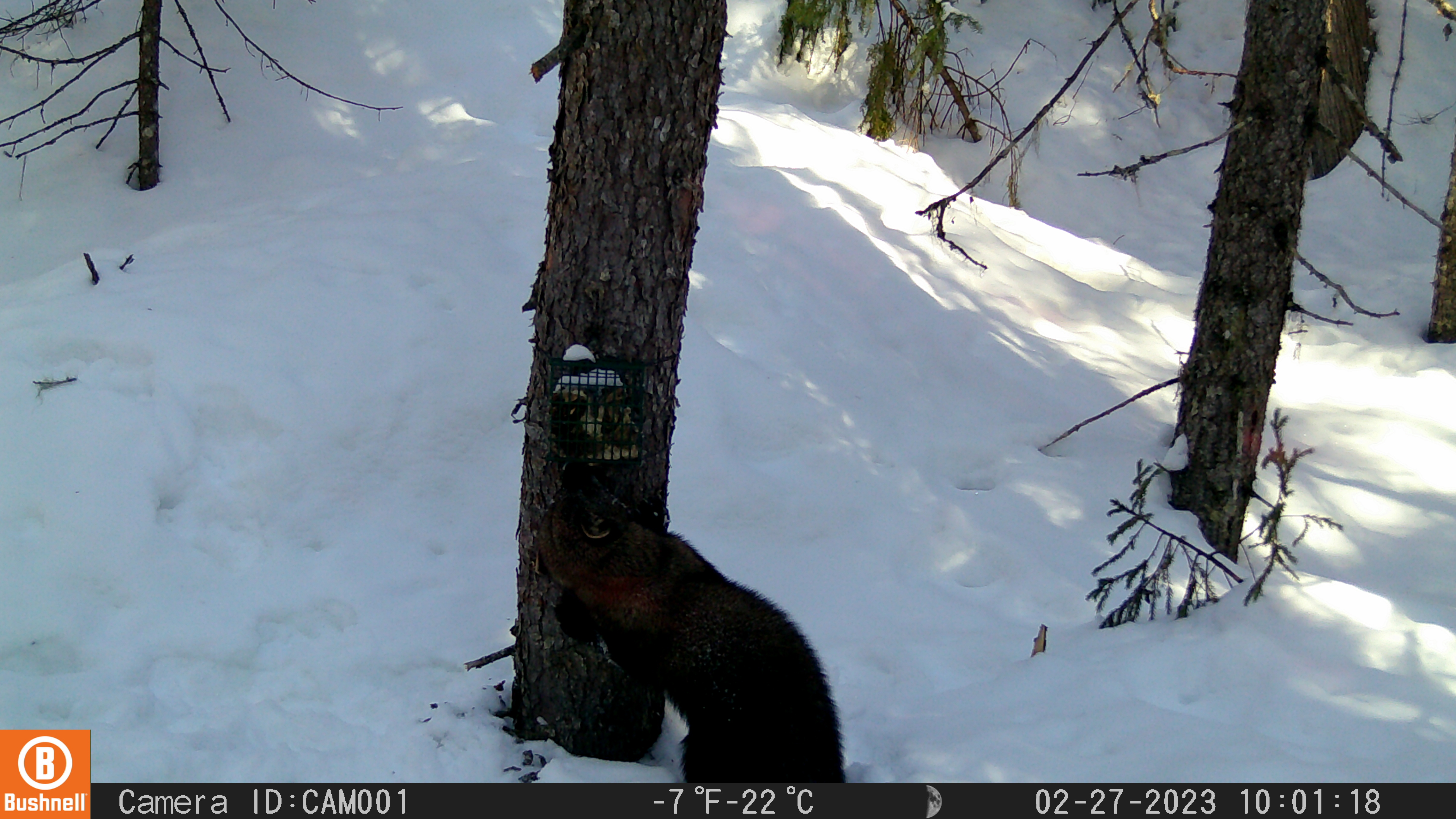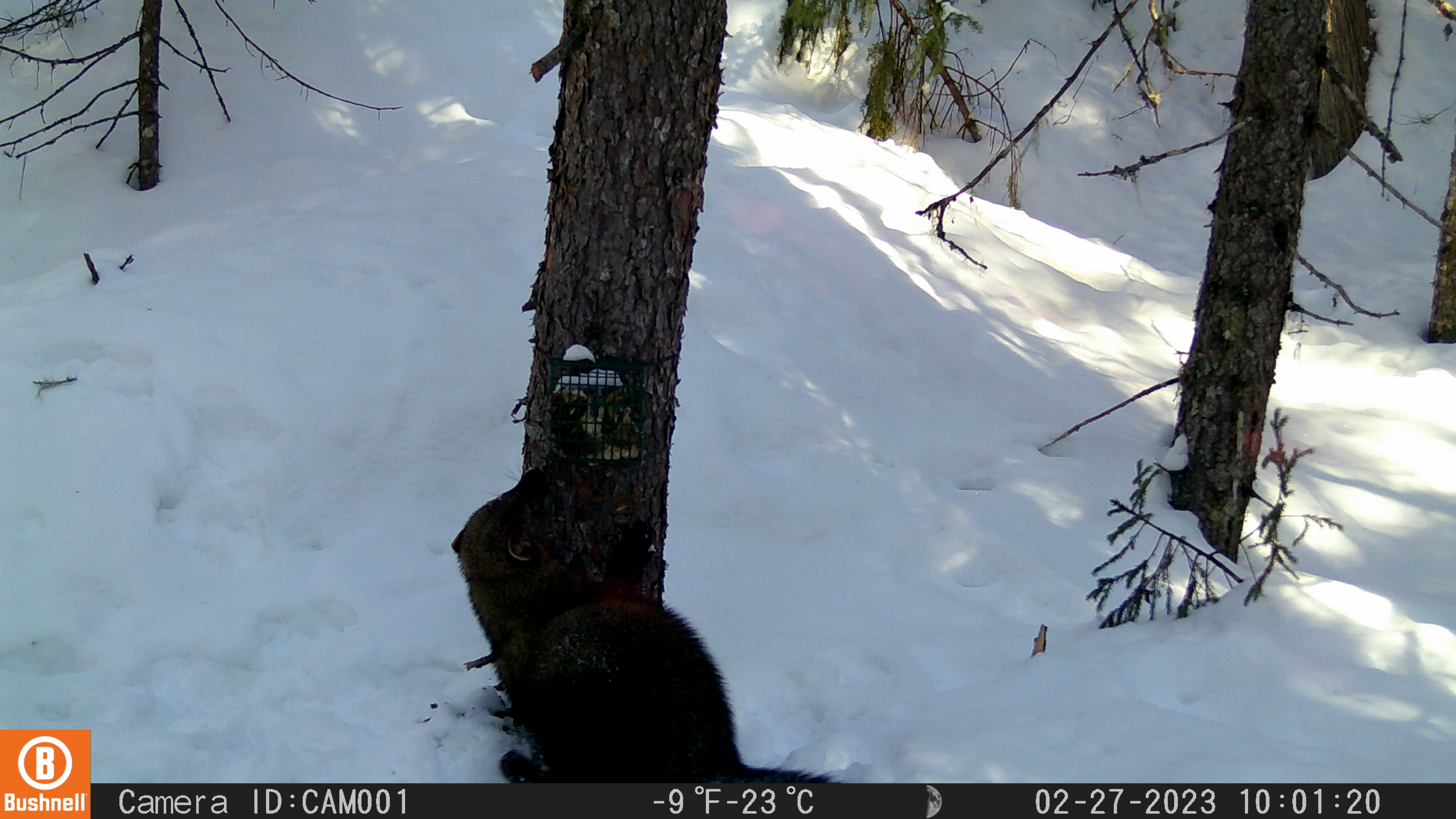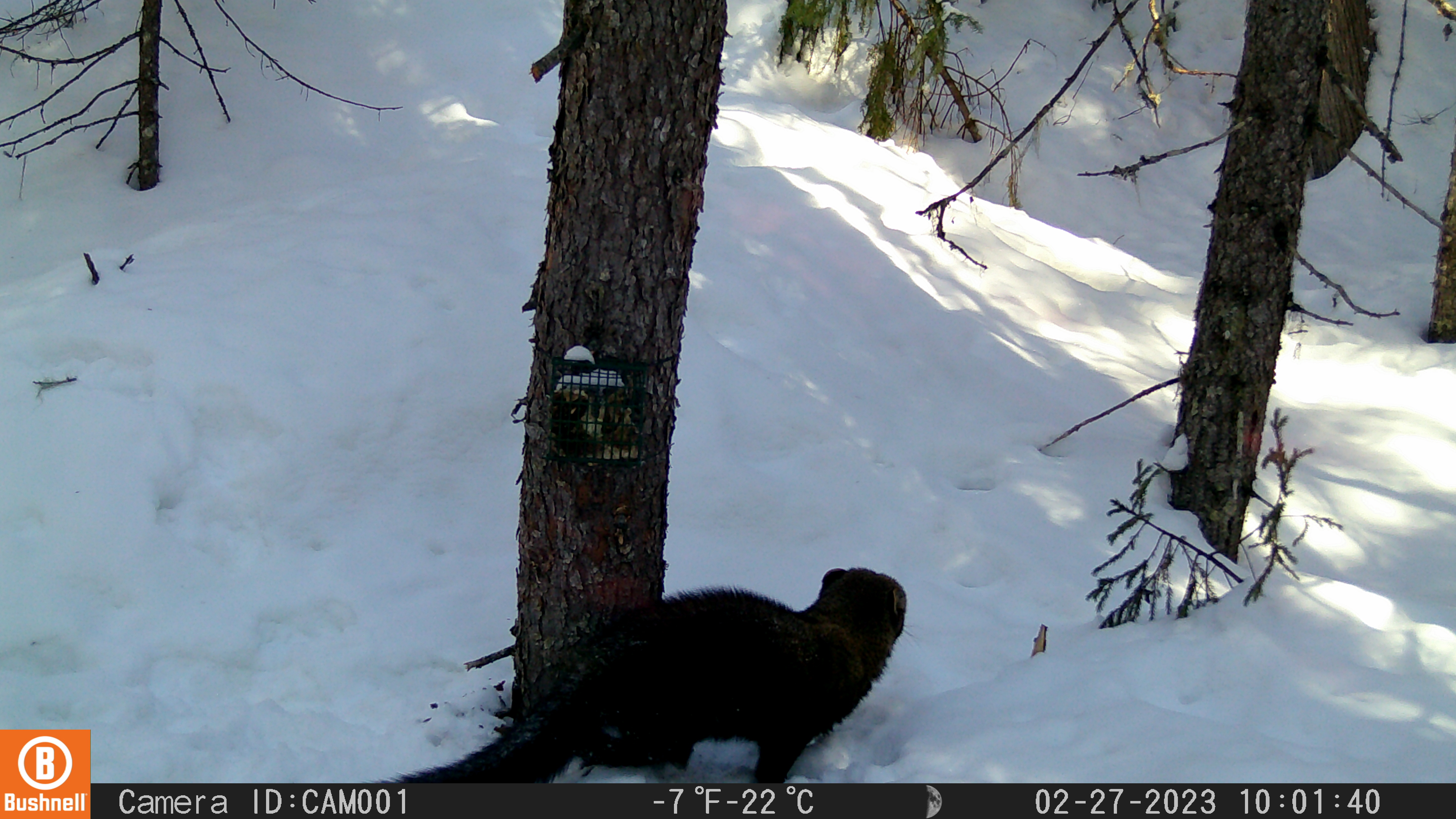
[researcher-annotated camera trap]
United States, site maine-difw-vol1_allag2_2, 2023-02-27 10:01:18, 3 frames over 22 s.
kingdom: Animalia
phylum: Chordata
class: Mammalia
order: Carnivora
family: Mustelidae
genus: Pekania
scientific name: Pekania pennanti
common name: fisher